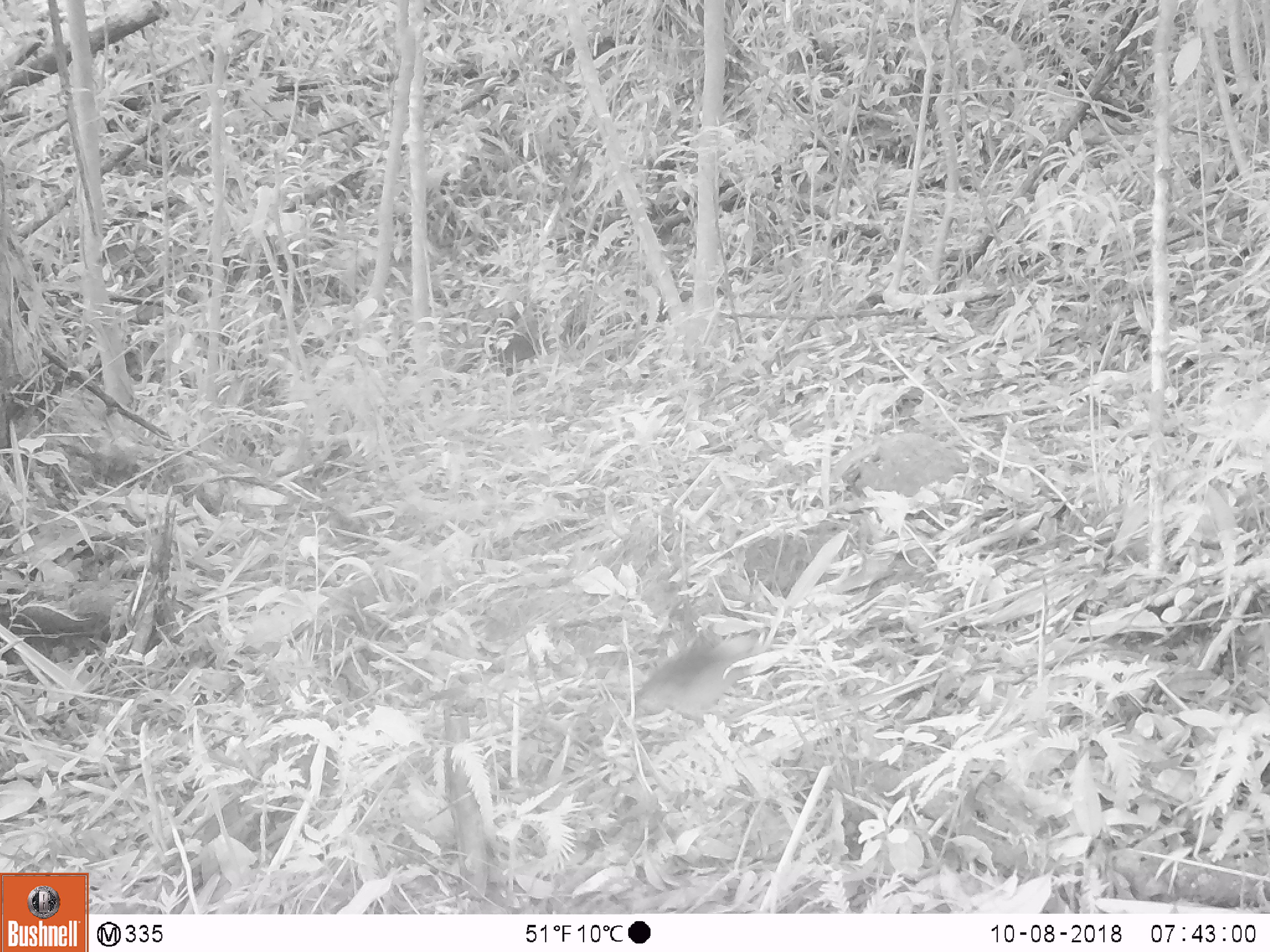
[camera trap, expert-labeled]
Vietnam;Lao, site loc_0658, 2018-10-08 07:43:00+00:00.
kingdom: Animalia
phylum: Chordata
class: Aves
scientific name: Aves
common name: bird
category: unidentified bird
Unidentified bird (bird) (Aves). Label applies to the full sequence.